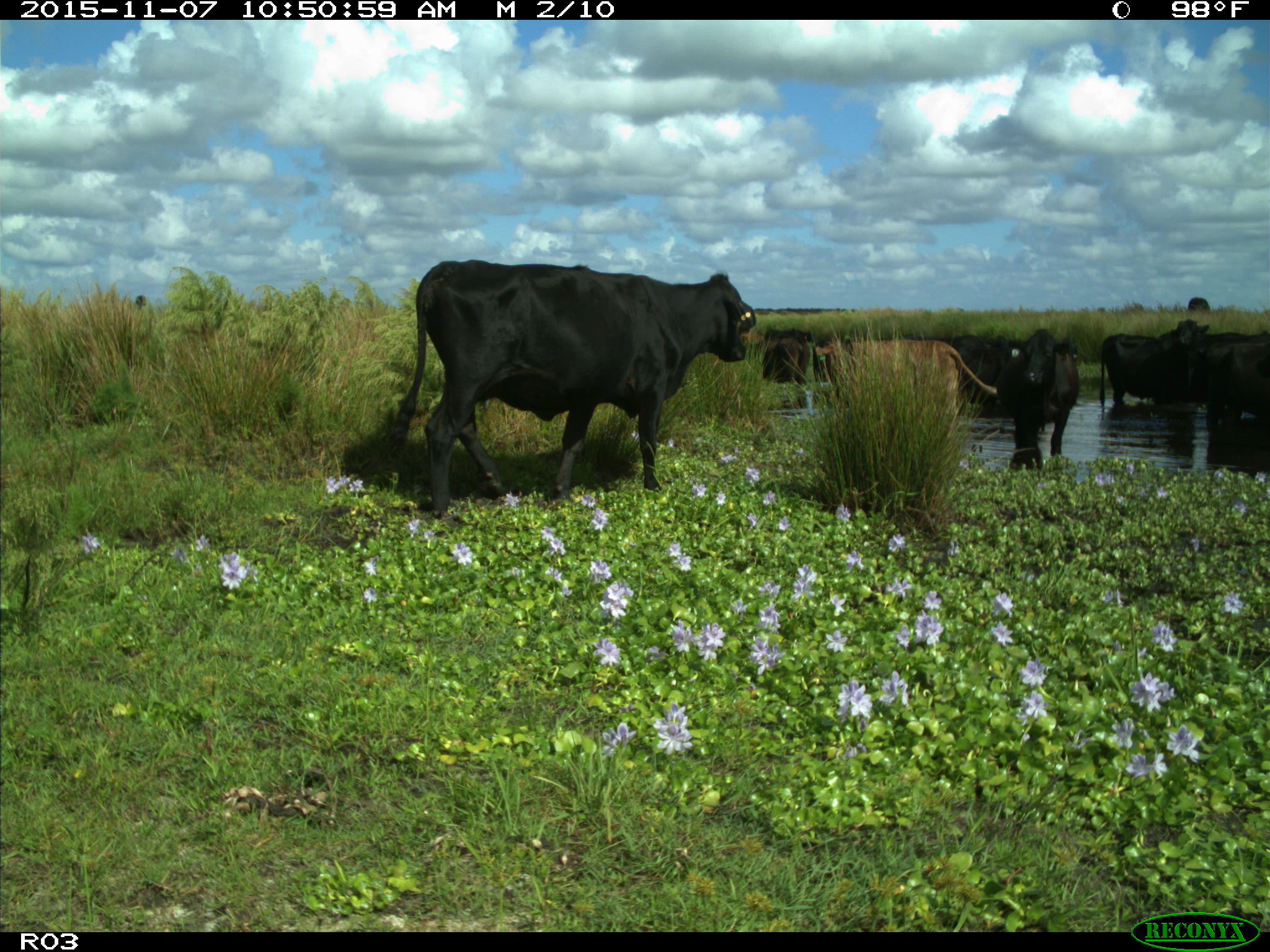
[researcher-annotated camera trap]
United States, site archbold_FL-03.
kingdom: Animalia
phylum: Chordata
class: Mammalia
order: Artiodactyla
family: Bovidae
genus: Bos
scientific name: Bos taurus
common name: domestic cow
Bos taurus (domestic cow).